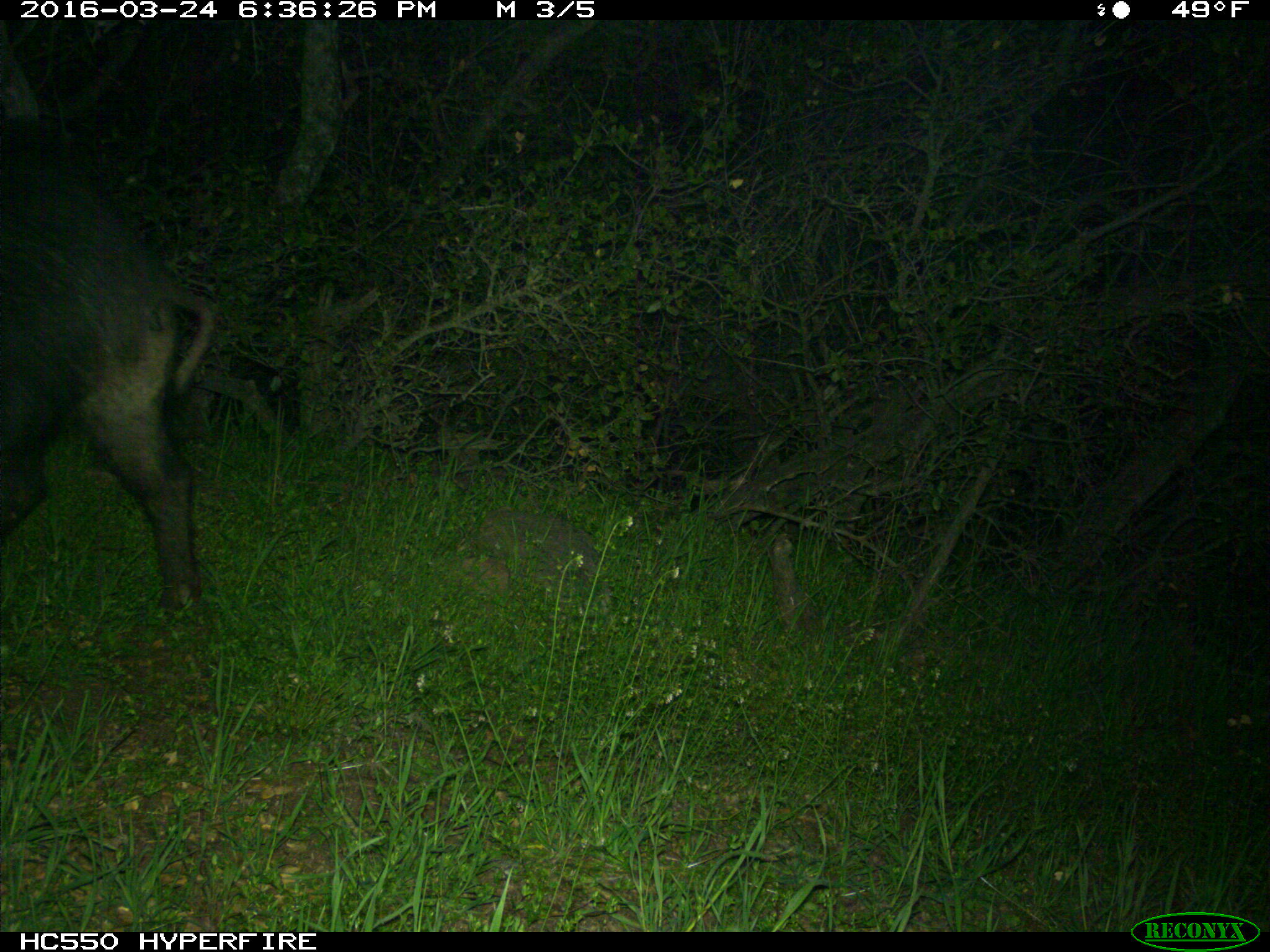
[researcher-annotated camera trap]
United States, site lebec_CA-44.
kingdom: Animalia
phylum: Chordata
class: Mammalia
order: Artiodactyla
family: Suidae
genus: Sus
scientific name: Sus scrofa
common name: wild boar